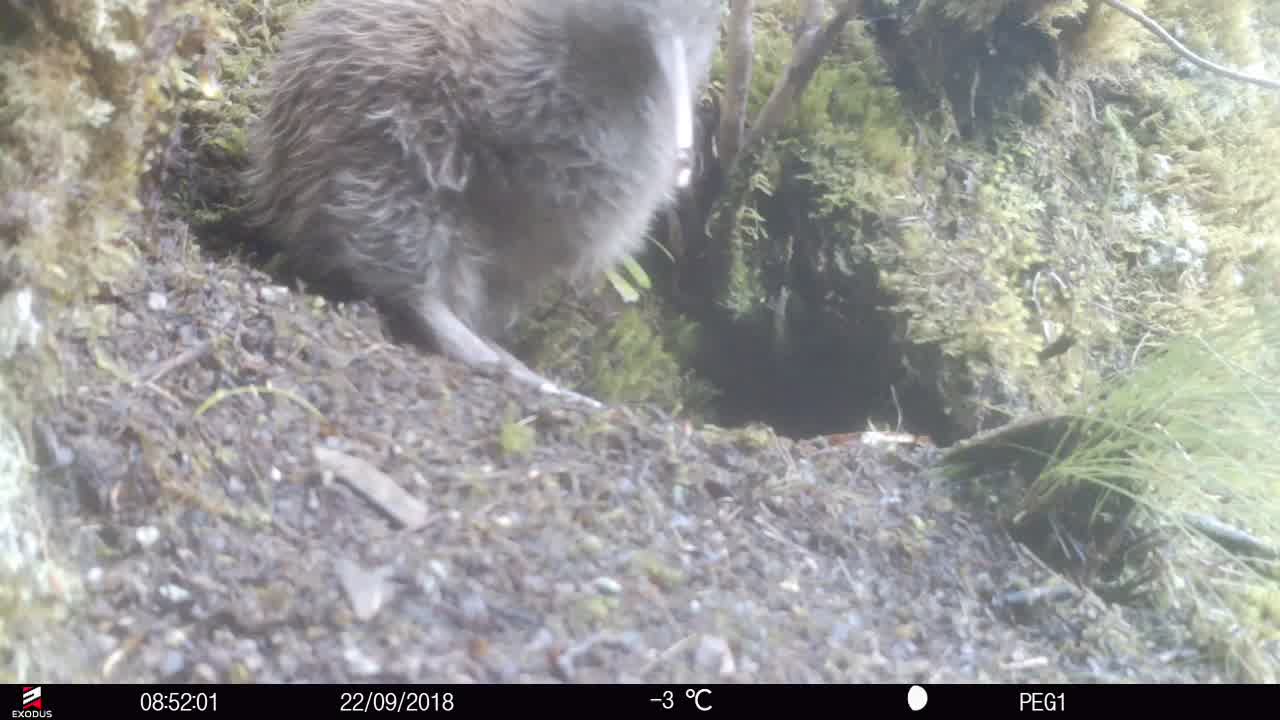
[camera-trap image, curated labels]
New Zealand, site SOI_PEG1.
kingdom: Animalia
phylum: Chordata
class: Aves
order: Apterygiformes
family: Apterygidae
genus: Apteryx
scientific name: Apteryx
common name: kiwi